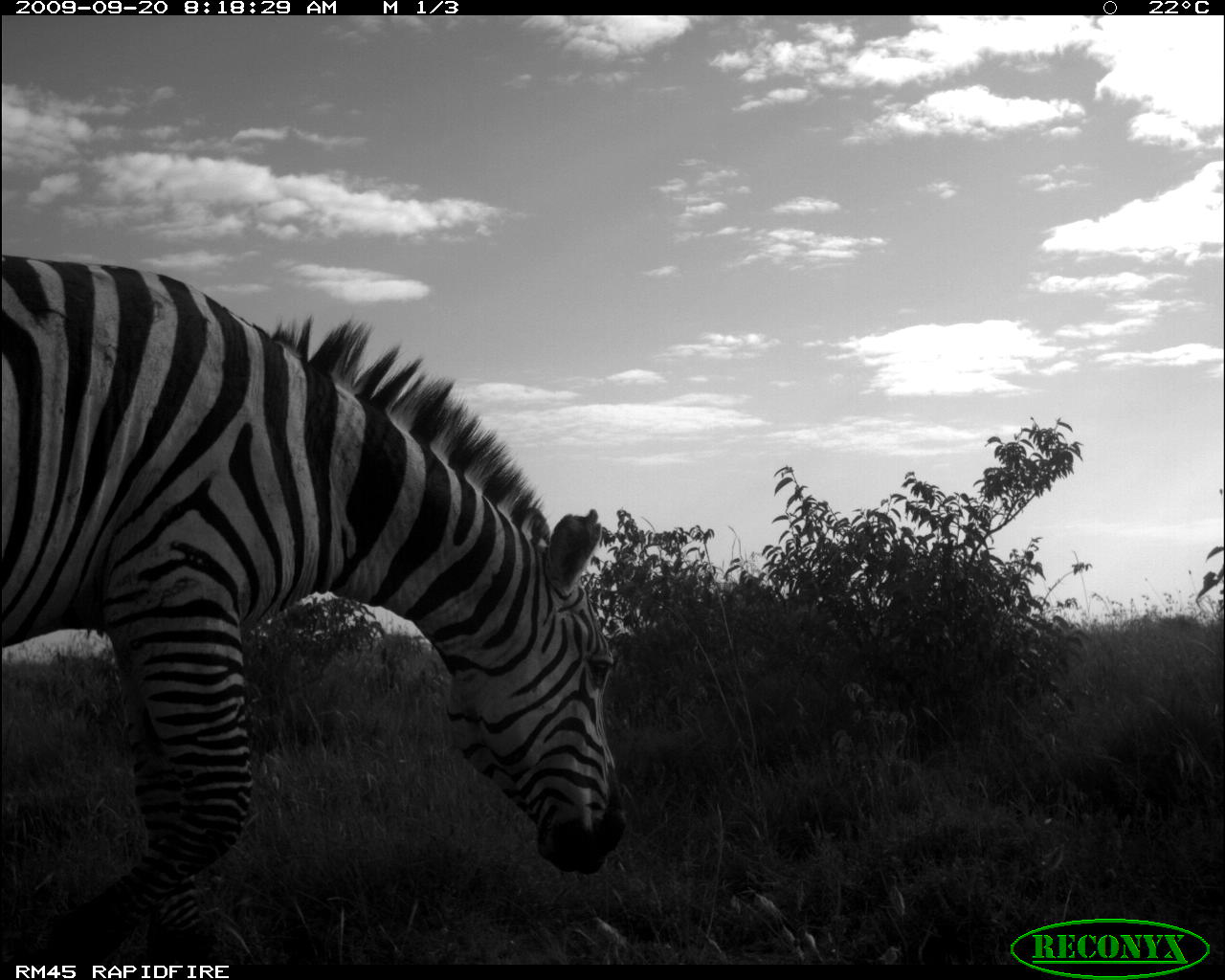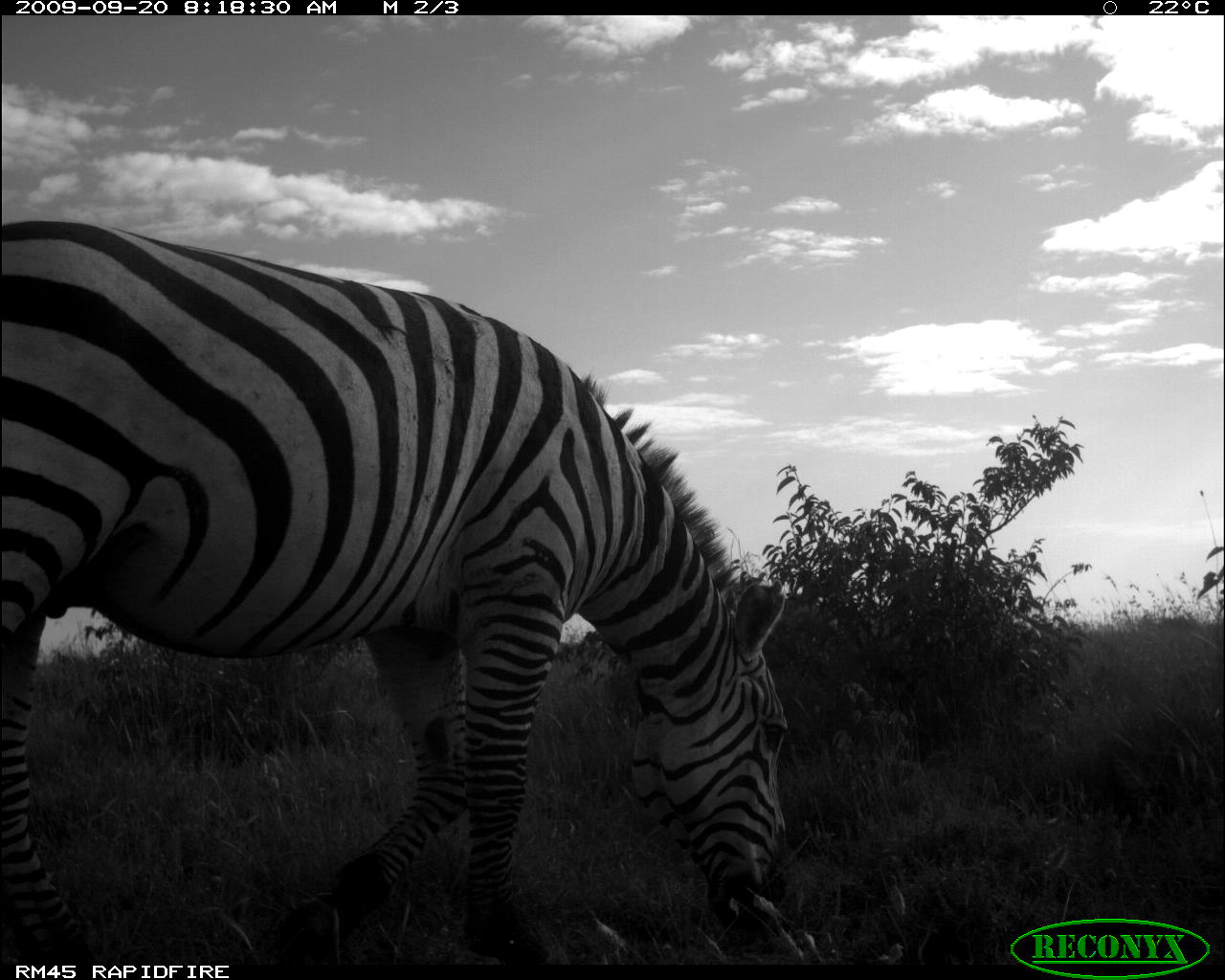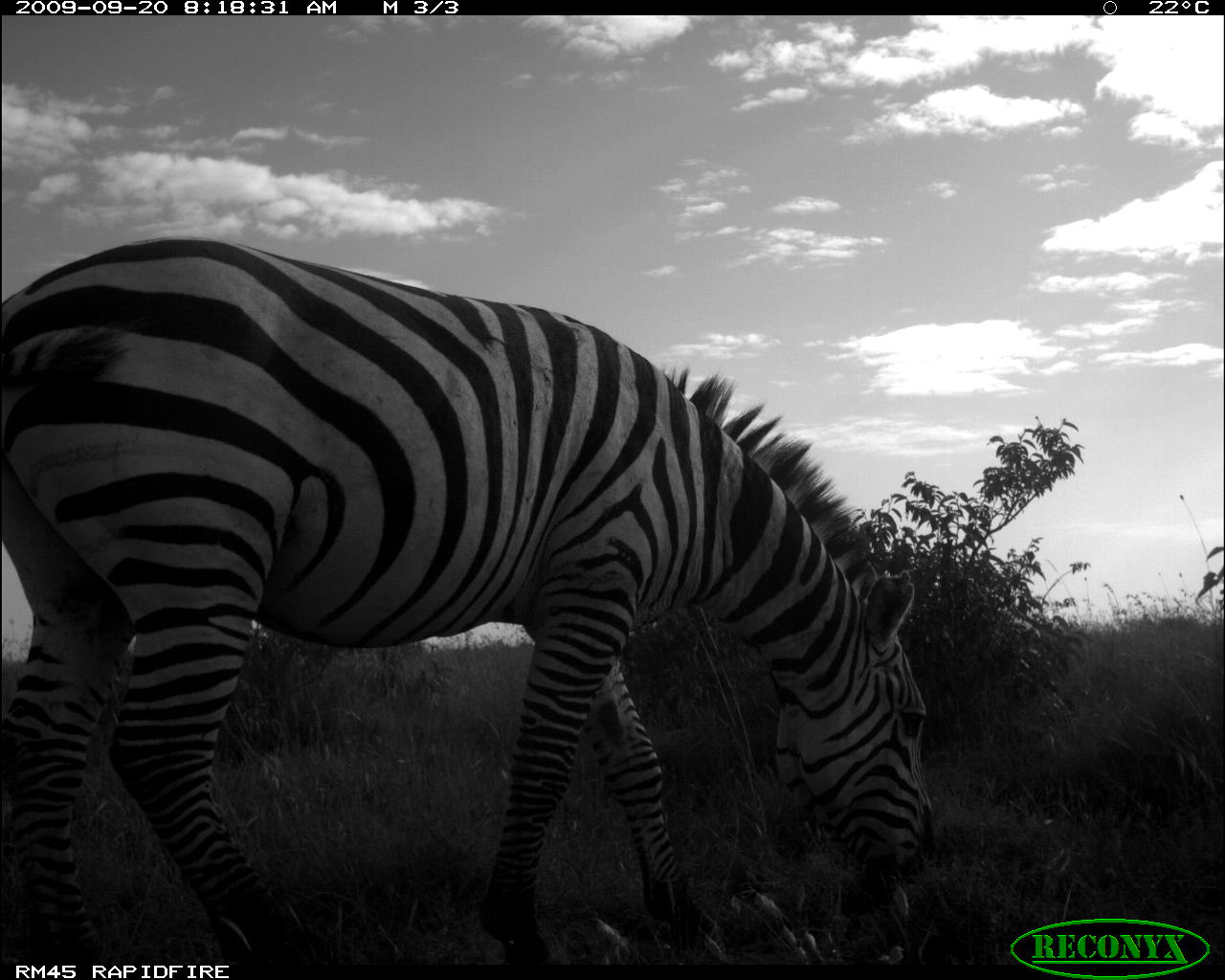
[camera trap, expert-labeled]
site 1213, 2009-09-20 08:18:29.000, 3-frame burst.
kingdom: Animalia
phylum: Chordata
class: Mammalia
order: Perissodactyla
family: Equidae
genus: Equus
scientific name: Equus quagga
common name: plains zebra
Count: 1.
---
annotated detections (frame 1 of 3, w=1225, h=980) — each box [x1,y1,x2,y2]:
equus quagga: [0,257,630,967]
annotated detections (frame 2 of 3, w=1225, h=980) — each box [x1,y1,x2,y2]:
equus quagga: [1,214,790,963]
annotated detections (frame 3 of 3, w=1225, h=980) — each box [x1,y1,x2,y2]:
equus quagga: [0,235,932,963]